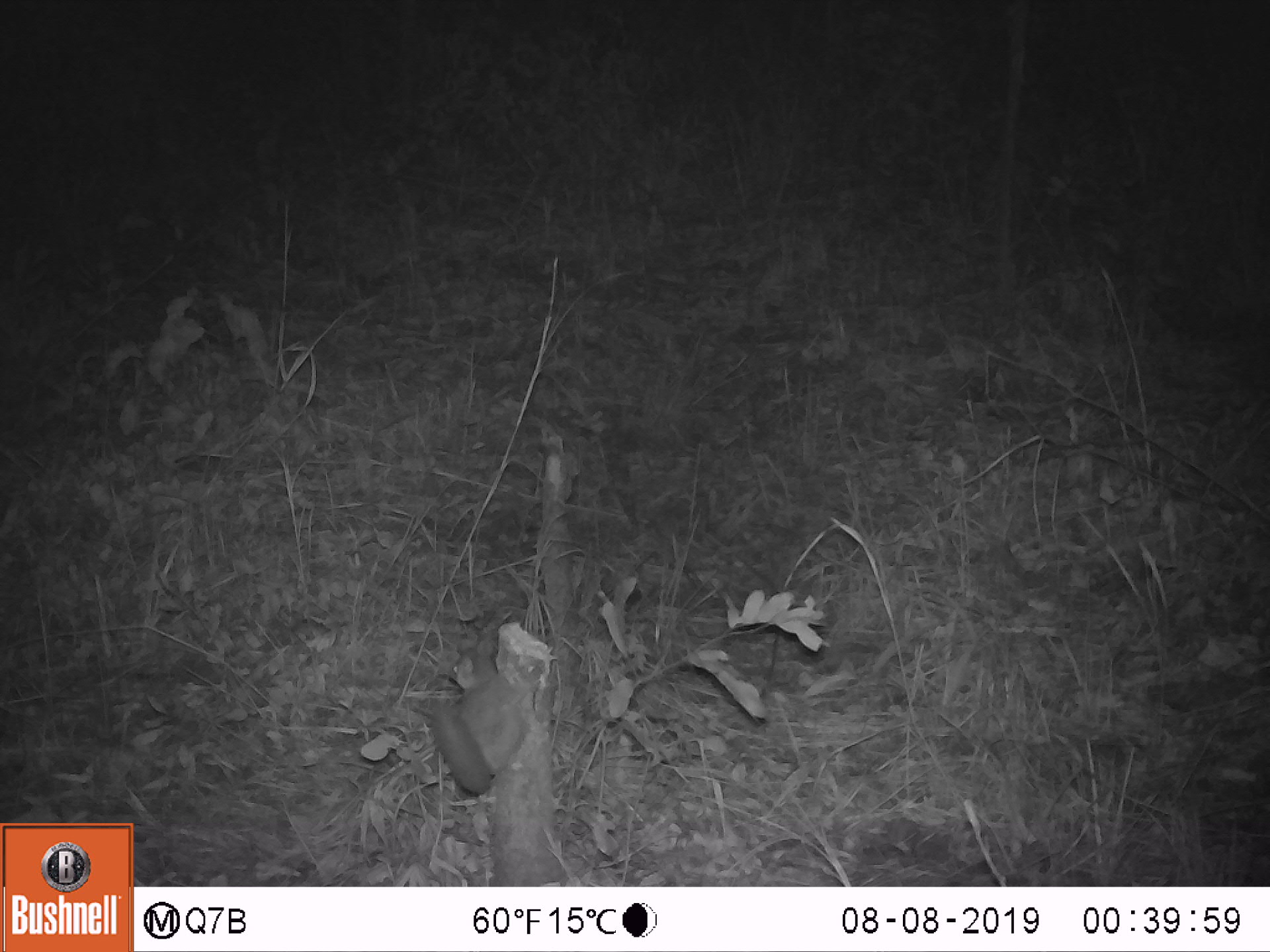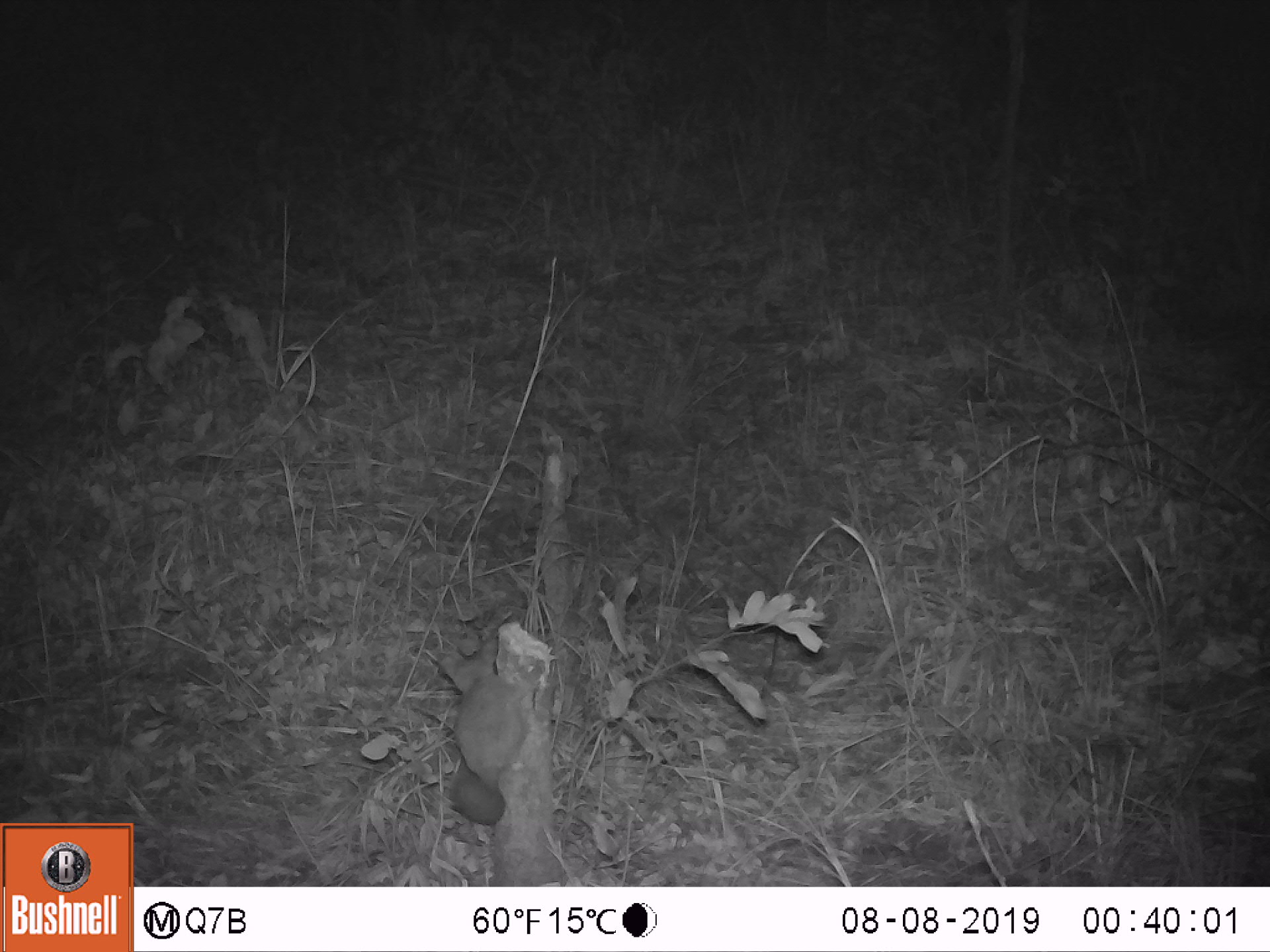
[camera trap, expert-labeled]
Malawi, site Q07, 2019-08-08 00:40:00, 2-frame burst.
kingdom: Animalia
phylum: Chordata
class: Mammalia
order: Primates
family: Galagidae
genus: Galago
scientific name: Galago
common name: lesser bushbabies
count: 1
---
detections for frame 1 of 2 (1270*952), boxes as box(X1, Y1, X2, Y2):
galago: box(431, 645, 532, 793)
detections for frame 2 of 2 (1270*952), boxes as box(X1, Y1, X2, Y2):
galago: box(424, 640, 532, 827)